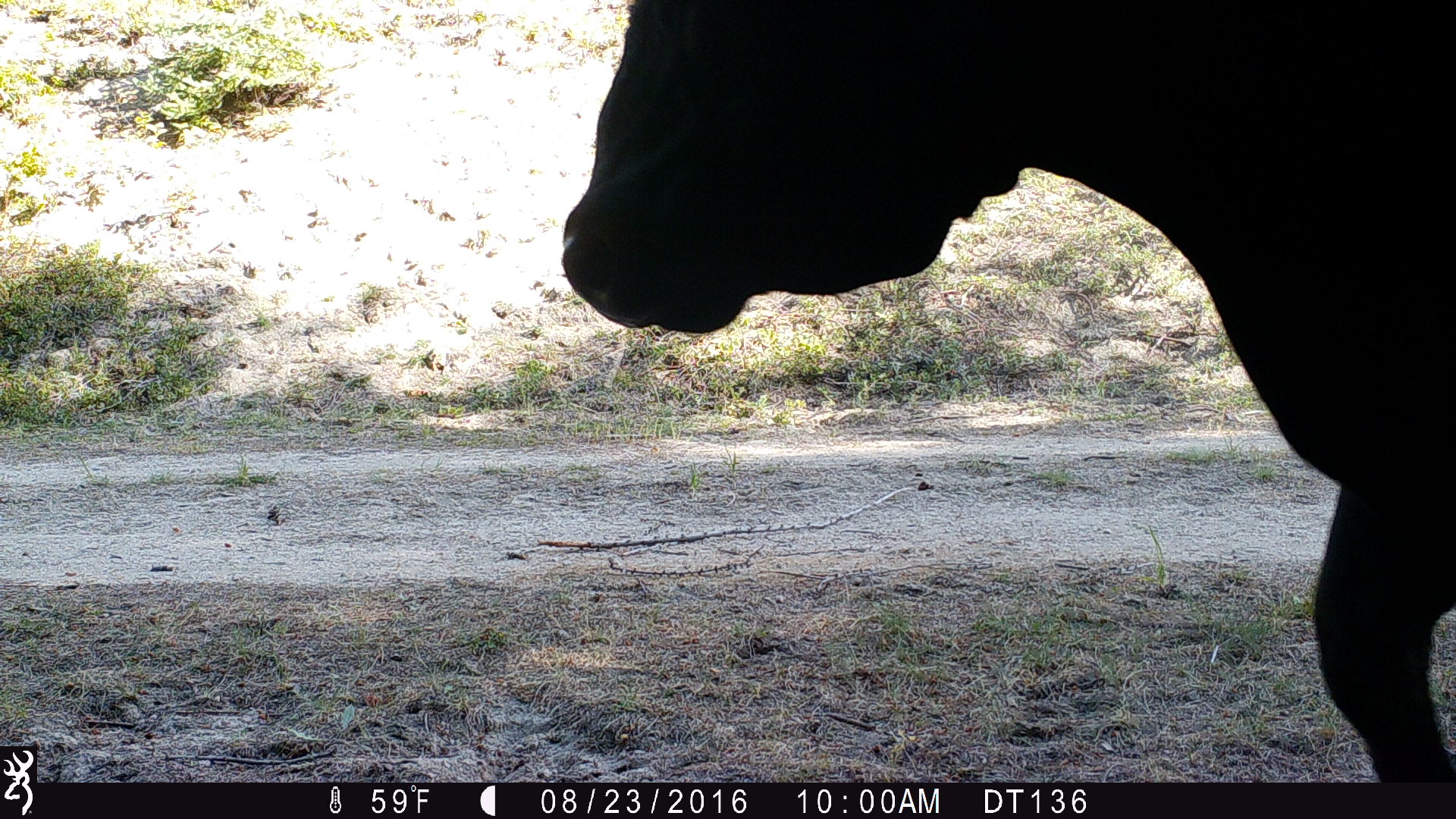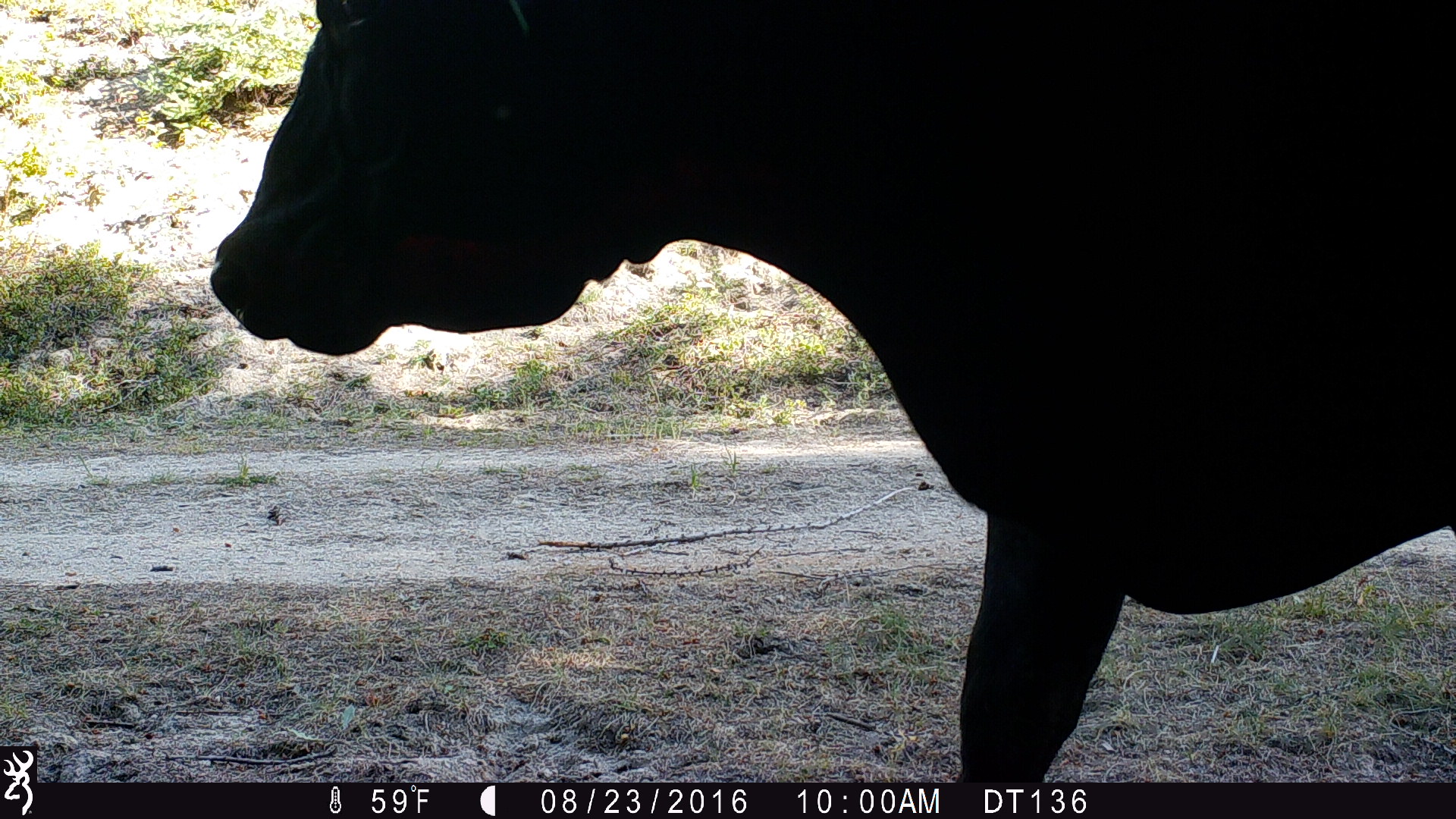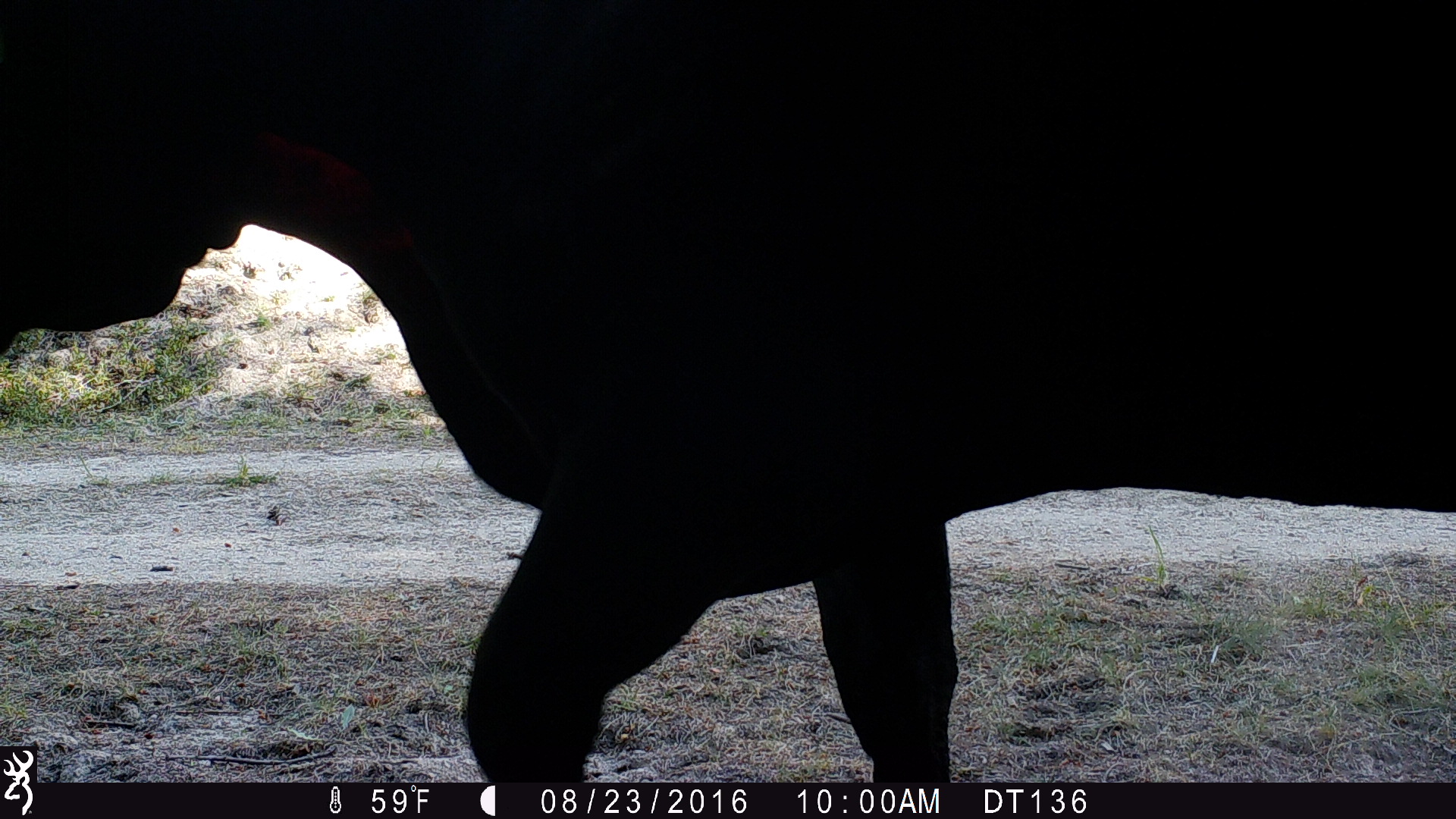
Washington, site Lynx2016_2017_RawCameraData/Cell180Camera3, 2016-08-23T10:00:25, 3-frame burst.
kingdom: Animalia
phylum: Chordata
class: Mammalia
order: Artiodactyla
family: Bovidae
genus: Bos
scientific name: Bos taurus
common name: domestic cattle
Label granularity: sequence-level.